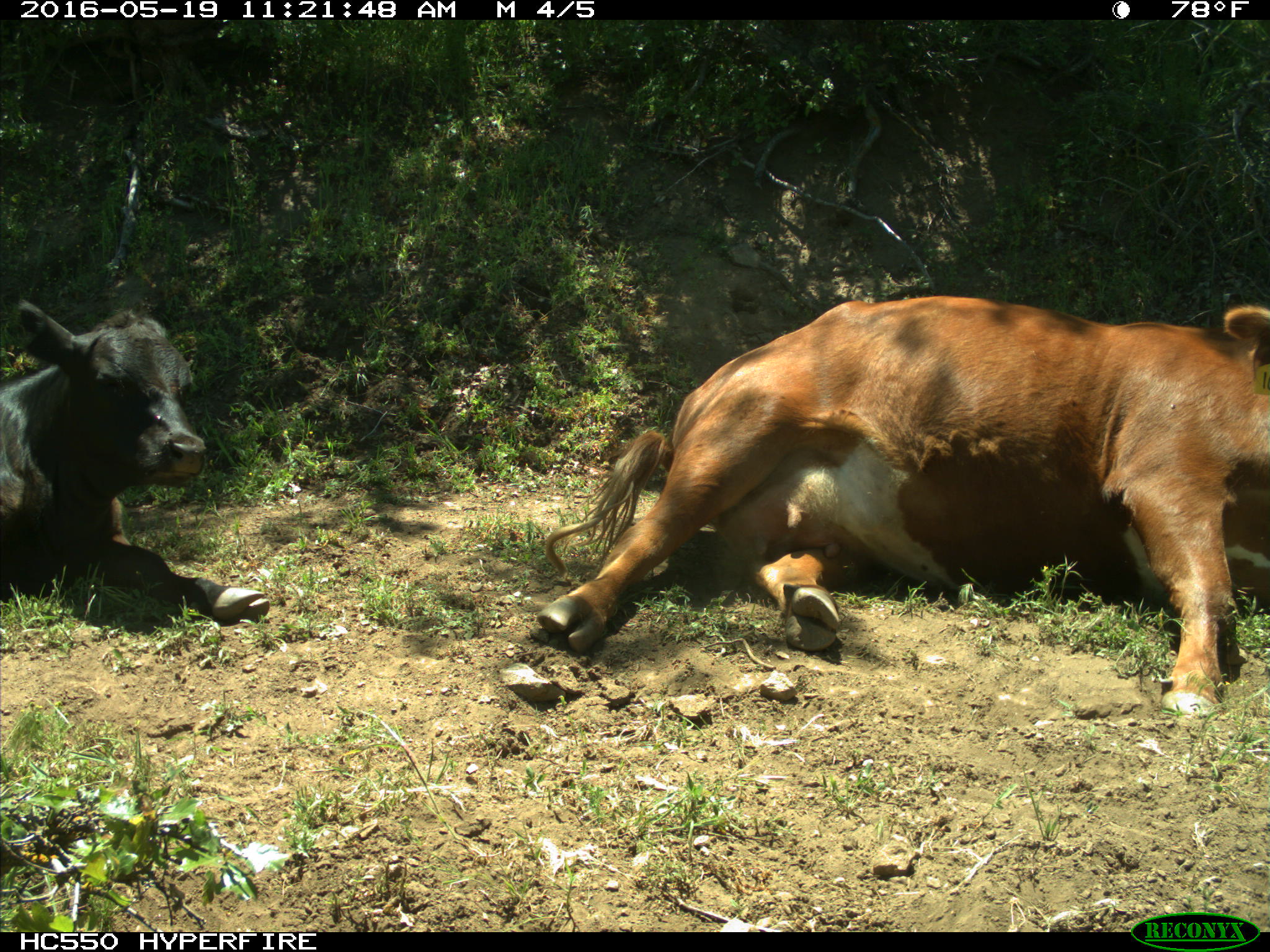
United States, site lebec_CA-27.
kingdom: Animalia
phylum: Chordata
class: Mammalia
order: Artiodactyla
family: Bovidae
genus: Bos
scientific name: Bos taurus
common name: domestic cow